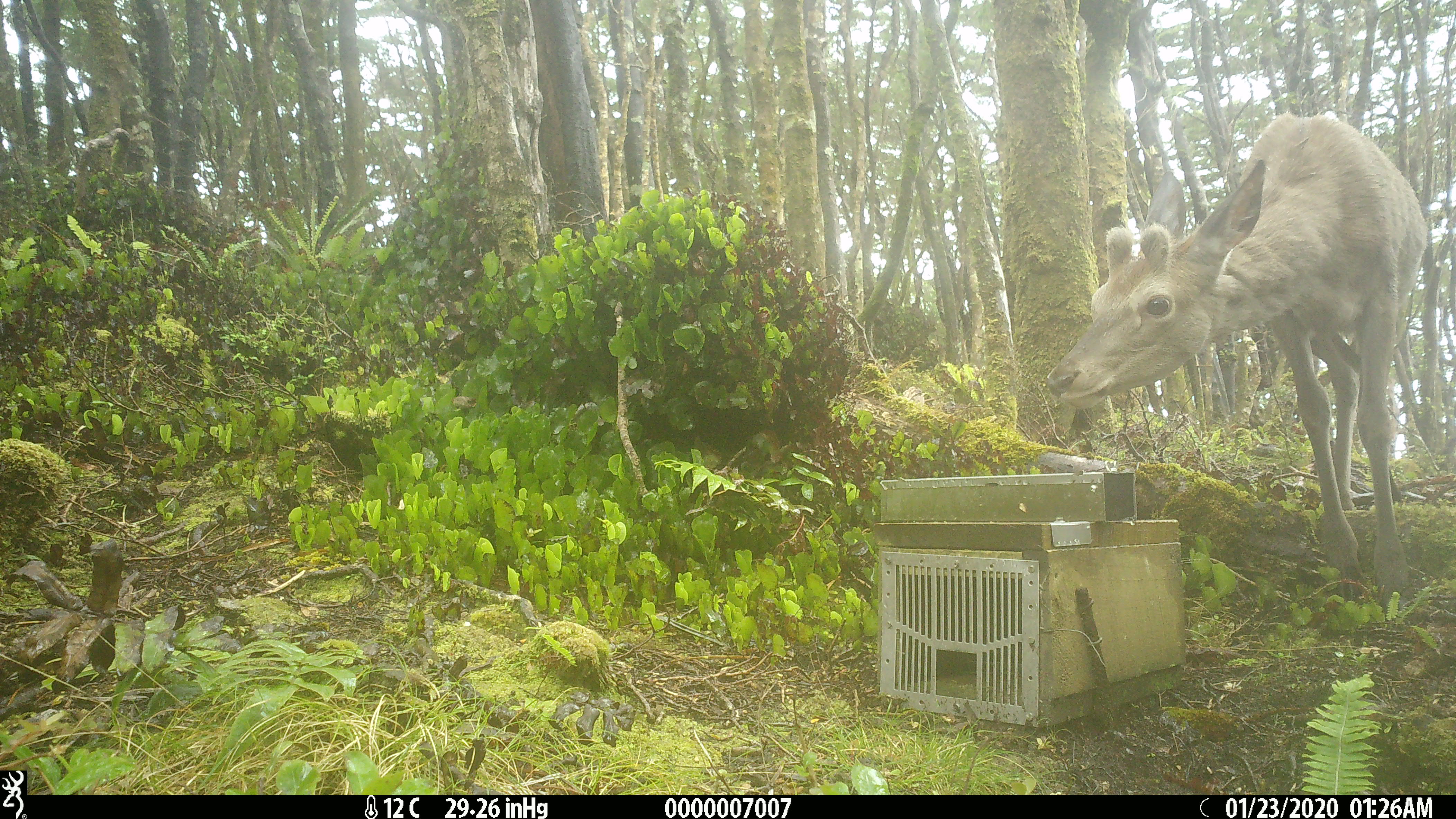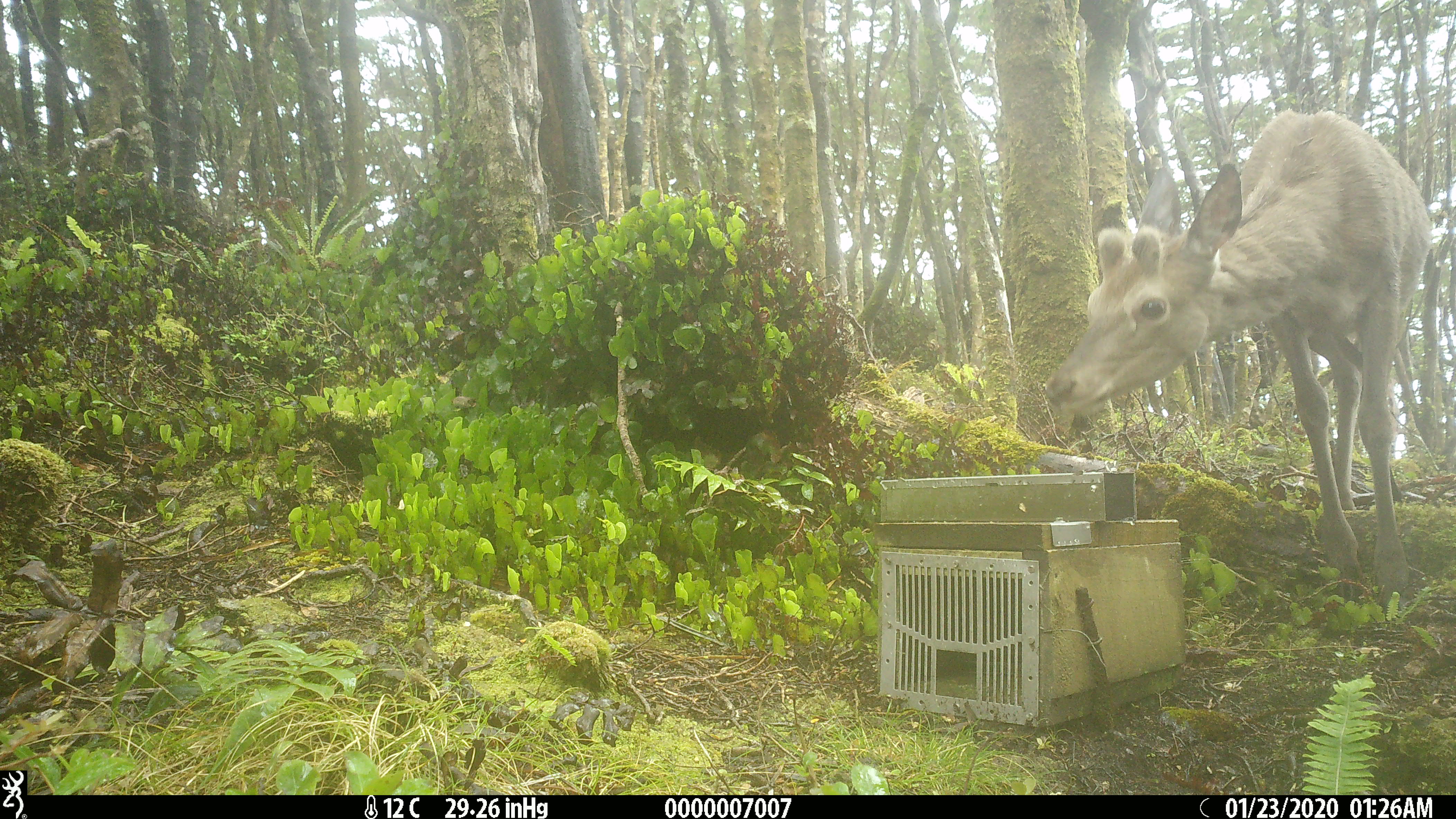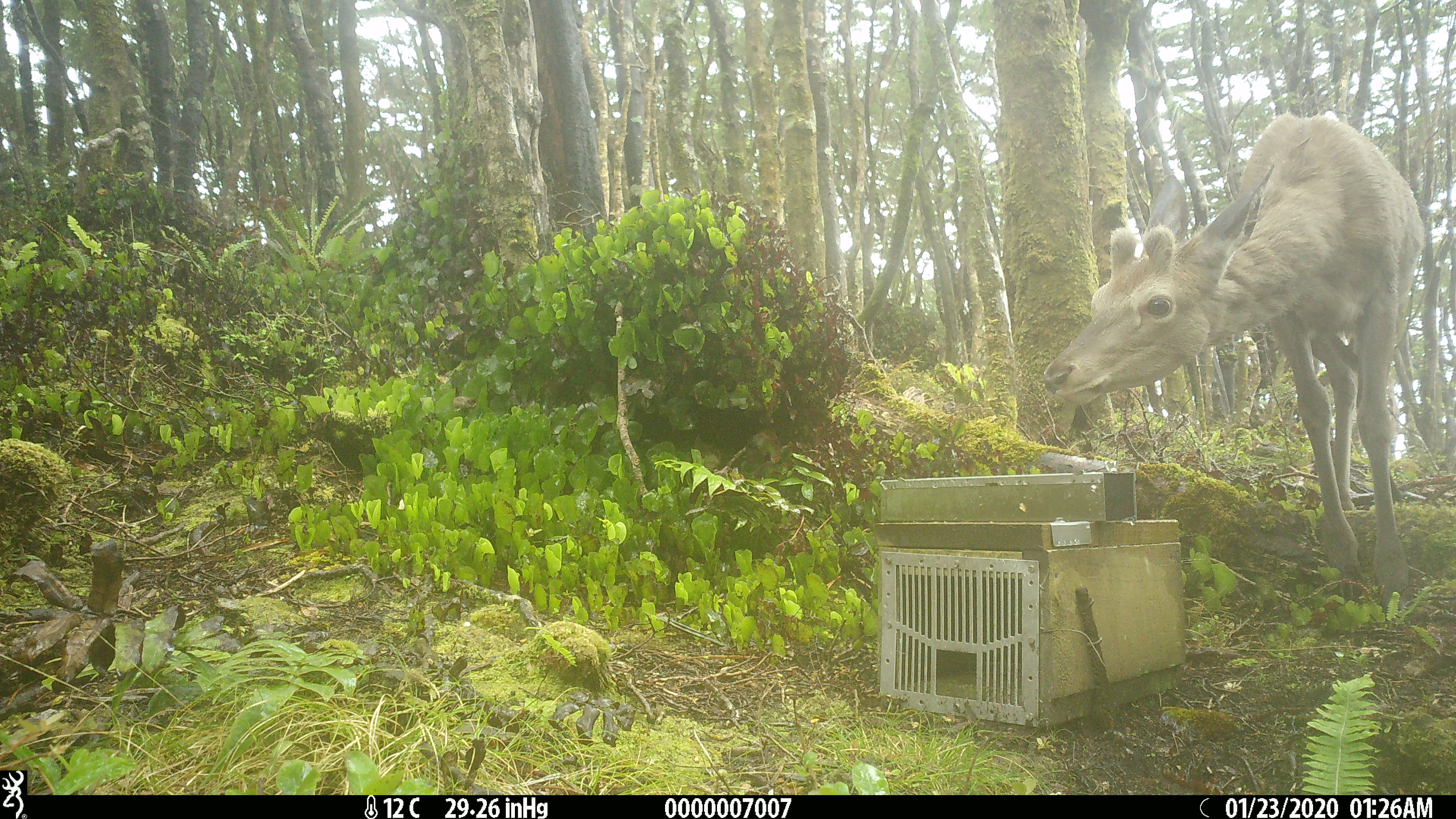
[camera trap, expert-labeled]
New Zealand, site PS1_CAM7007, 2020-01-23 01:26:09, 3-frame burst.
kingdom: Animalia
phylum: Chordata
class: Mammalia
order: Artiodactyla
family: Cervidae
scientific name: Cervidae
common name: deer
Deer (Cervidae).